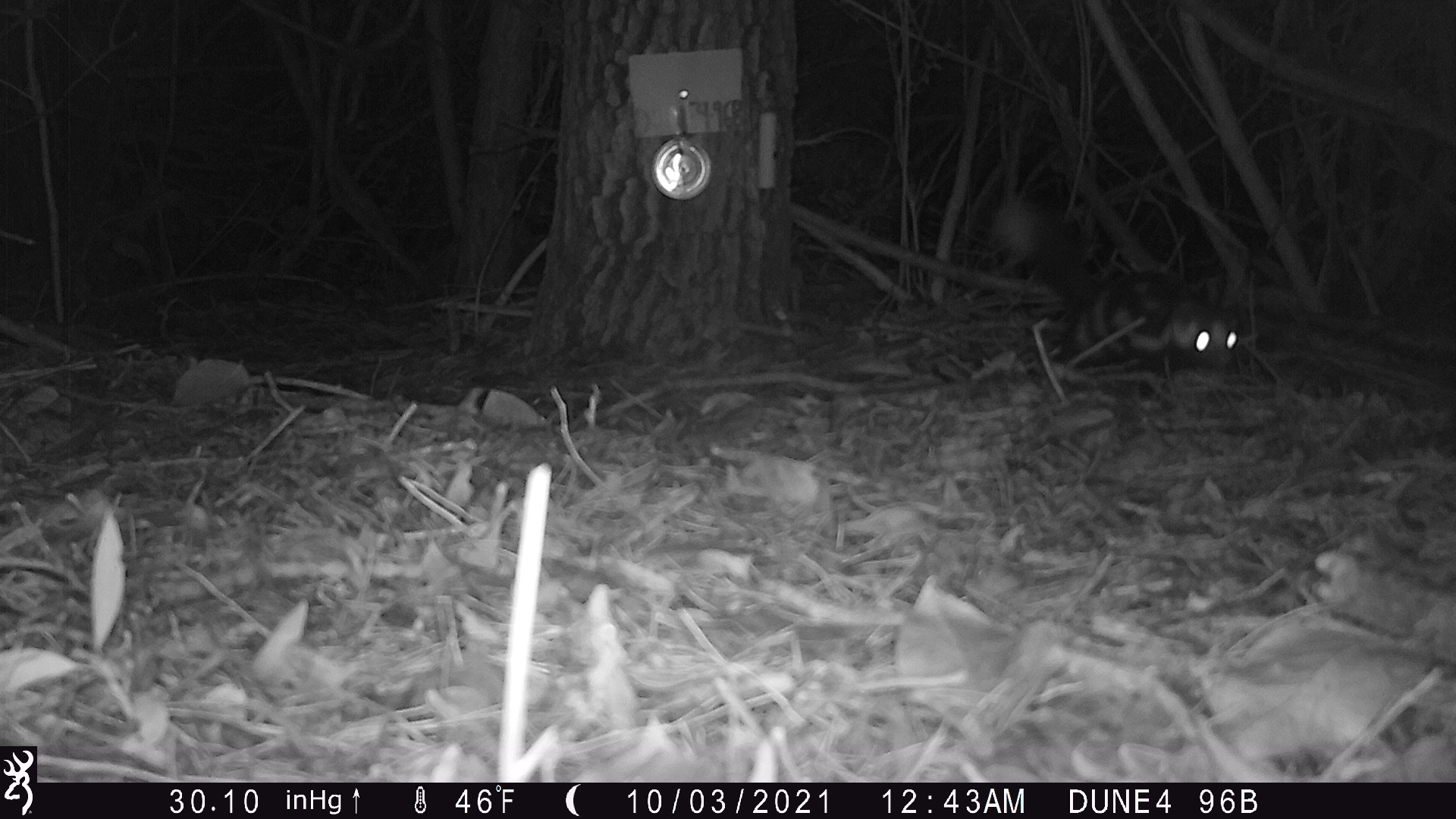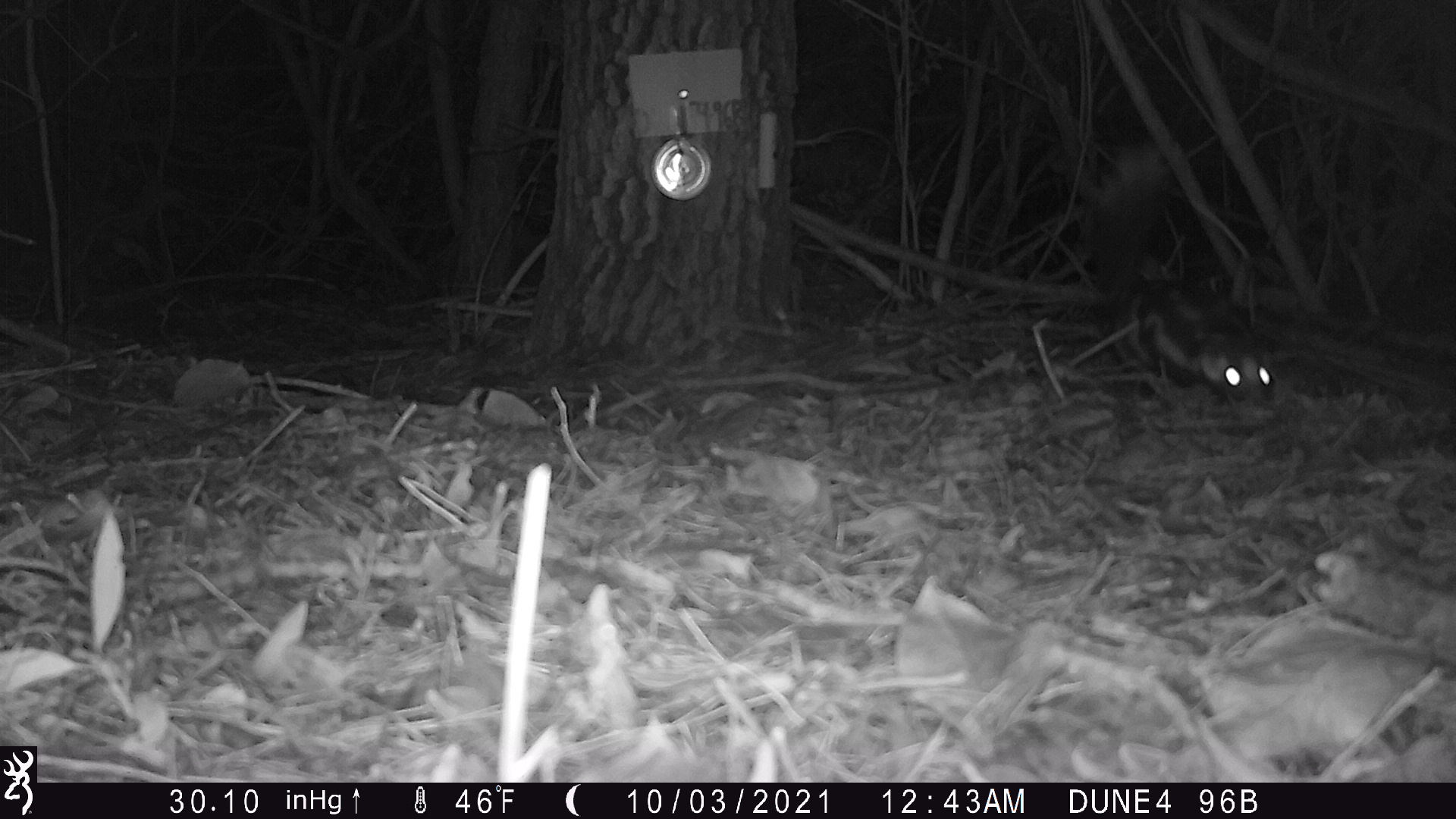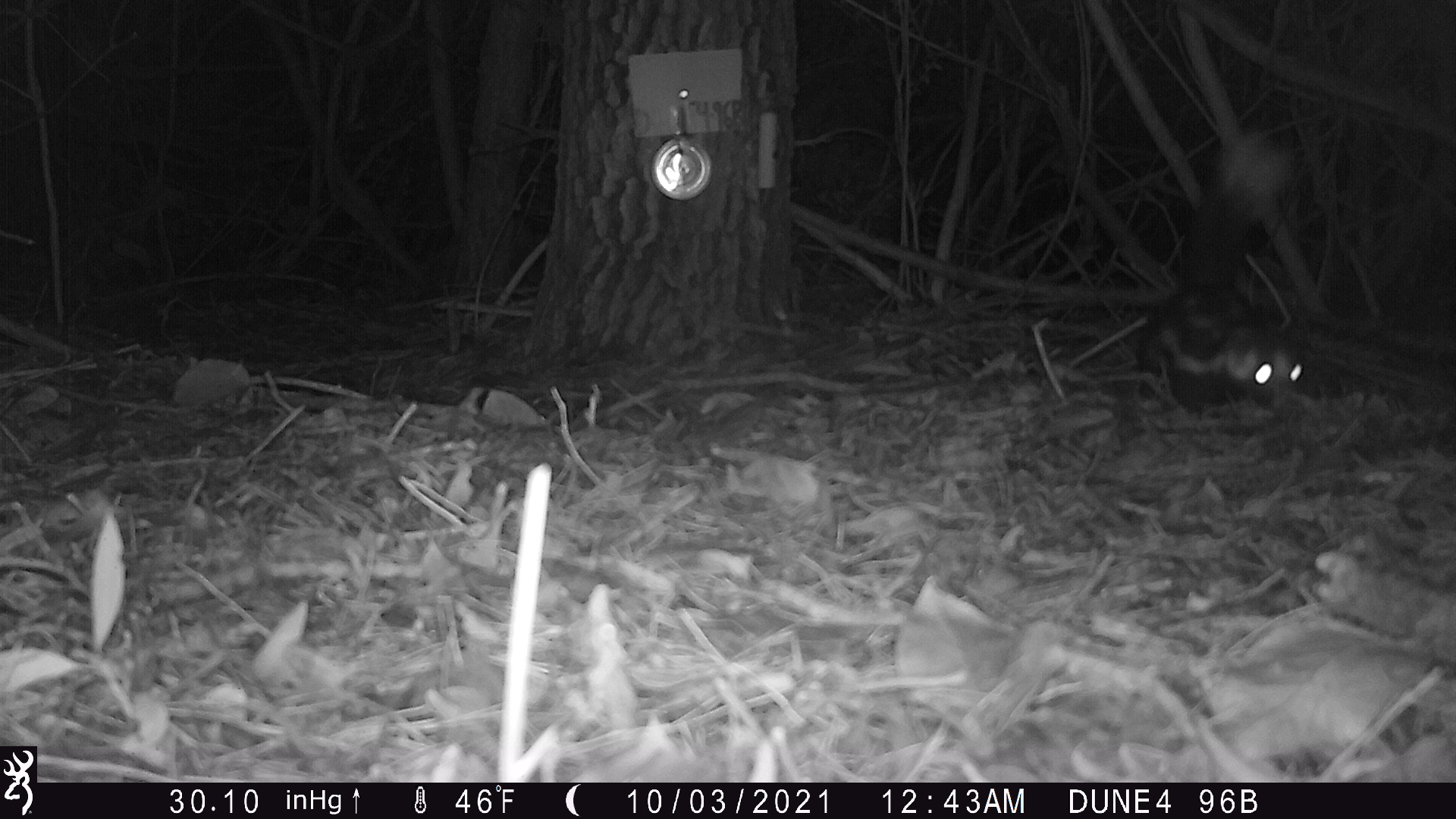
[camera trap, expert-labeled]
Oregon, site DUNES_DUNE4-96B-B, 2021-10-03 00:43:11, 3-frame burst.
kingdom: Animalia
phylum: Chordata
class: Mammalia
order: Carnivora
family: Mephitidae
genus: Spilogale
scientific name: Spilogale gracilis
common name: western spotted skunk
Western spotted skunk (Spilogale gracilis).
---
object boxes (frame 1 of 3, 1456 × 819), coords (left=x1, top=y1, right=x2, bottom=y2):
western spotted skunk: (left=994, top=204, right=1248, bottom=379)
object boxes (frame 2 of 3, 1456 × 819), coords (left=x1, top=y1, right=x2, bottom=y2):
western spotted skunk: (left=1080, top=149, right=1287, bottom=410)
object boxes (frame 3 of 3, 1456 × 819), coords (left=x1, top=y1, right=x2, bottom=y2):
western spotted skunk: (left=1131, top=123, right=1315, bottom=421)